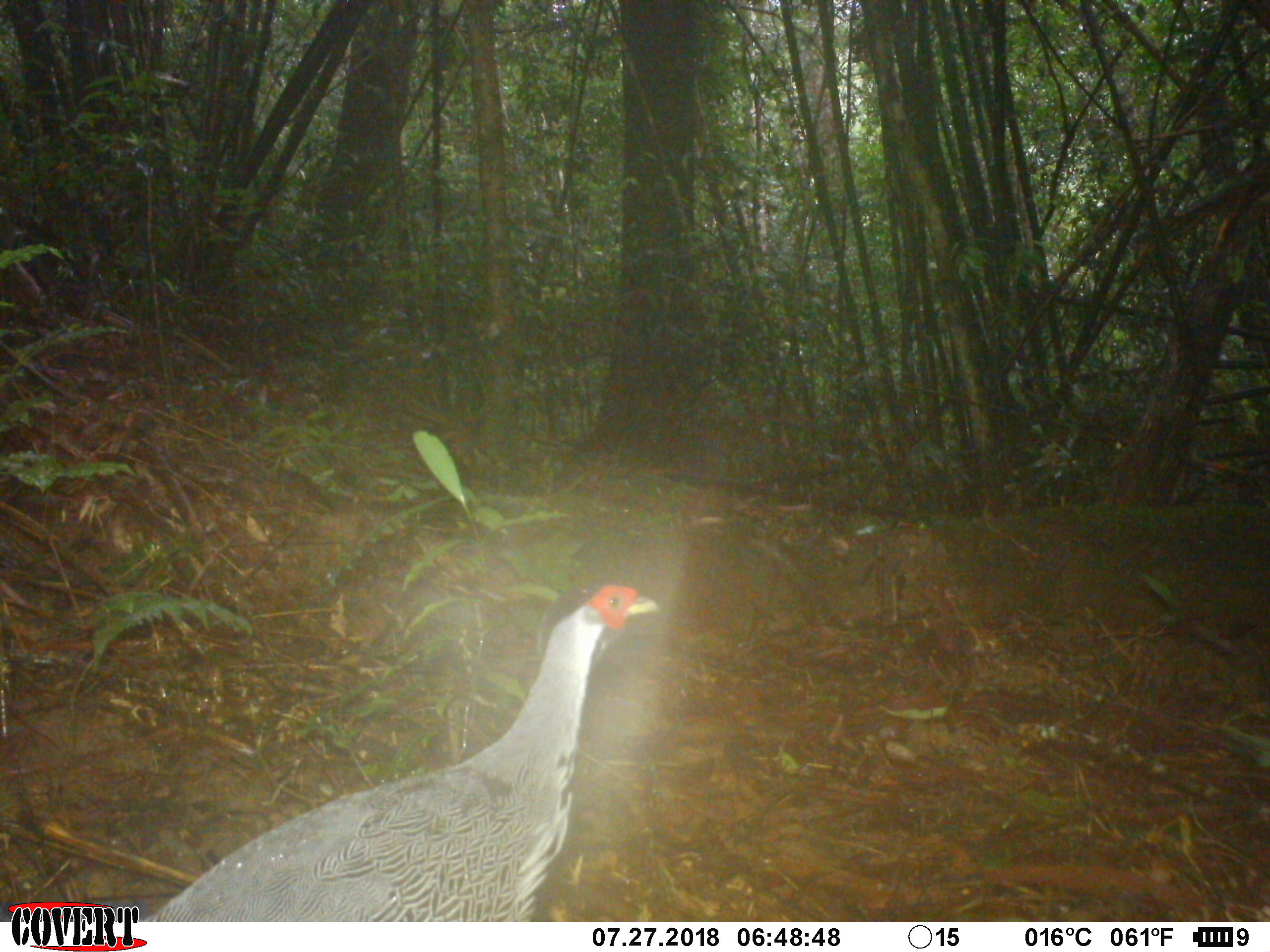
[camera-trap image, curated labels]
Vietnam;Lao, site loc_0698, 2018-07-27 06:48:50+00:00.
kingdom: Animalia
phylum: Chordata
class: Aves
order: Galliformes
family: Phasianidae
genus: Lophura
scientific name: Lophura nycthemera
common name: silver pheasant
Silver pheasant (Lophura nycthemera). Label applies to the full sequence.